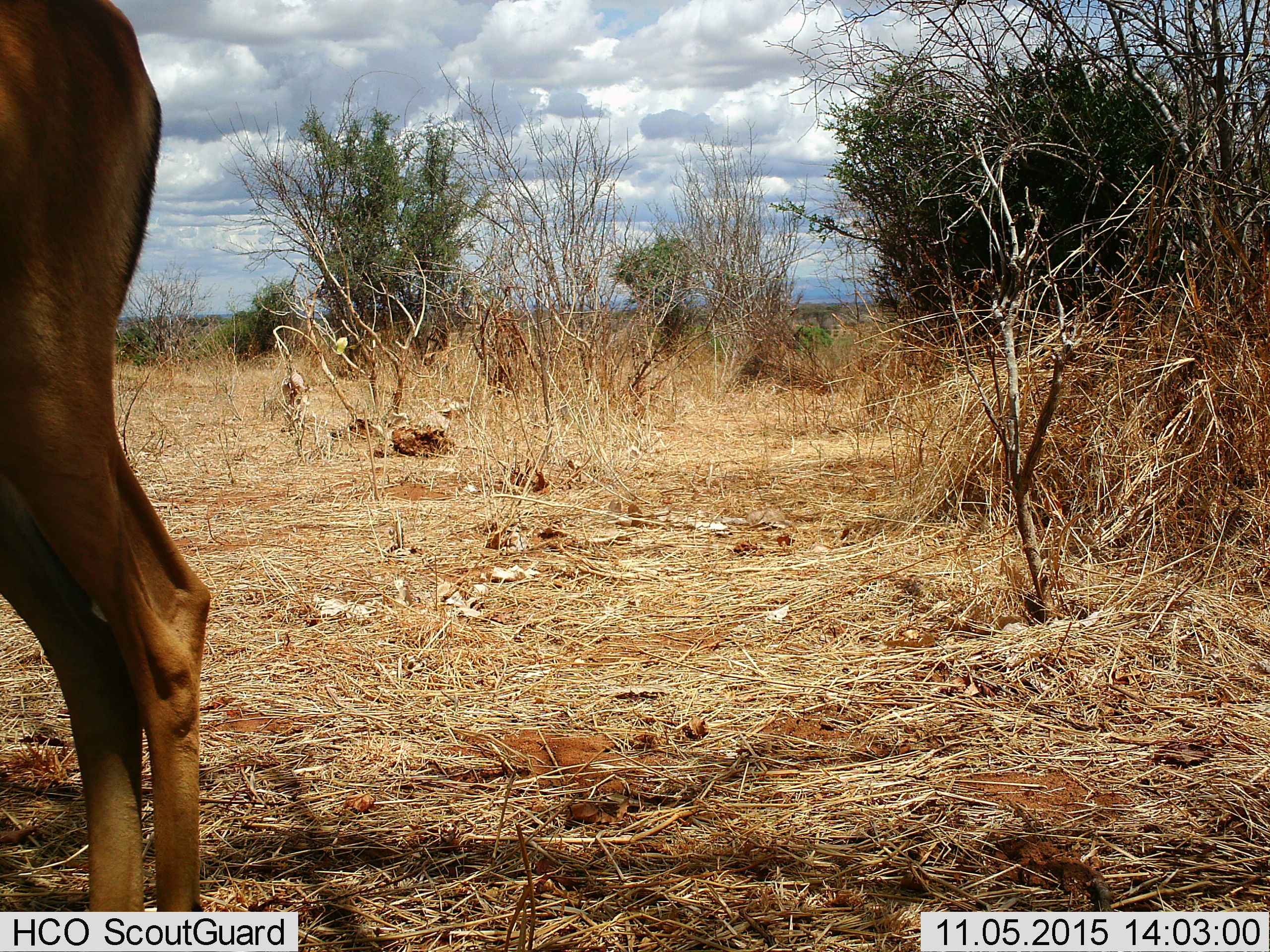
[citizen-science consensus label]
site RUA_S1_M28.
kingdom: Animalia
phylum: Chordata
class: Mammalia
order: Artiodactyla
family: Bovidae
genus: Aepyceros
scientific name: Aepyceros melampus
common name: impala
Impala (Aepyceros melampus), count 1. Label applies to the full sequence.